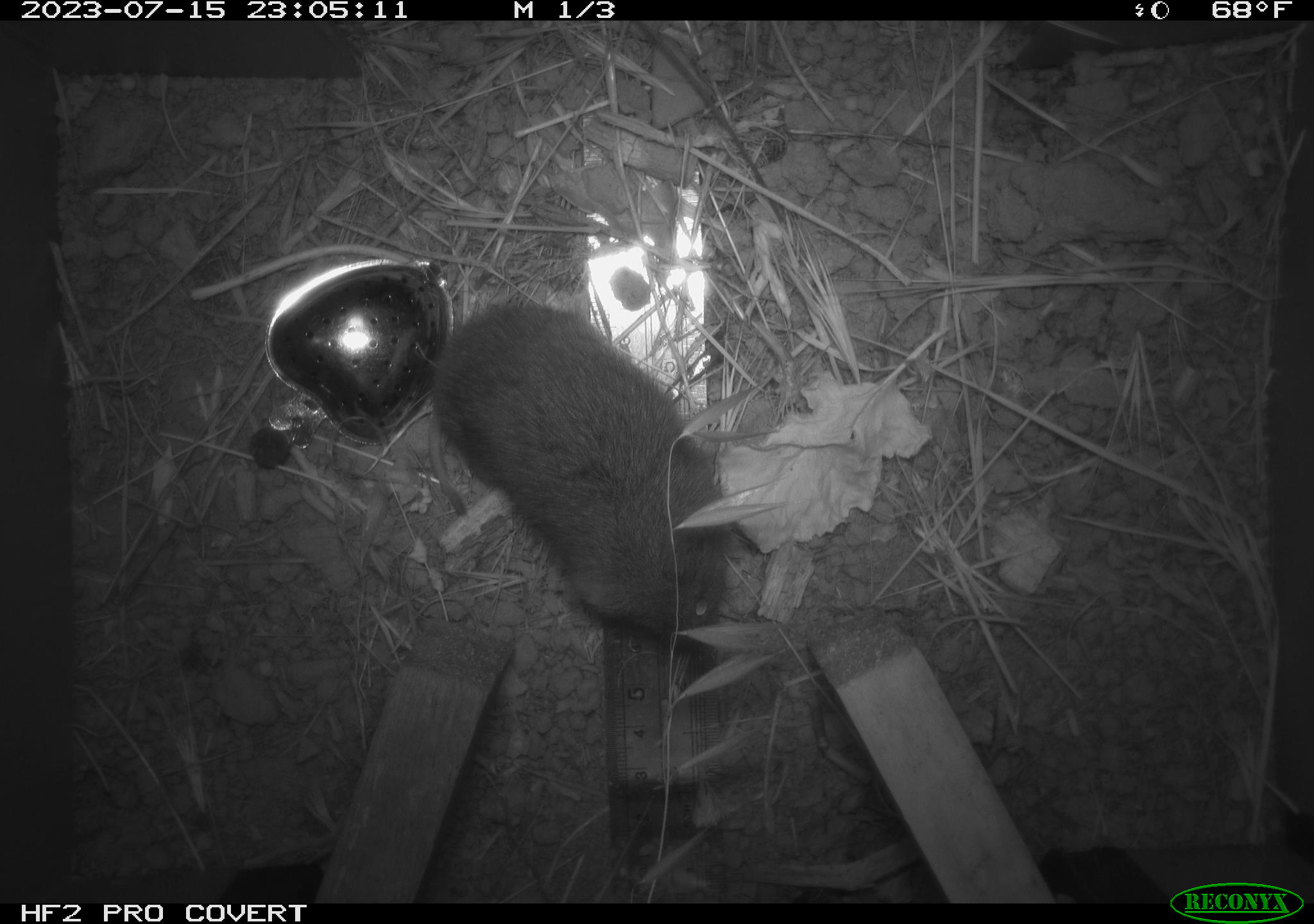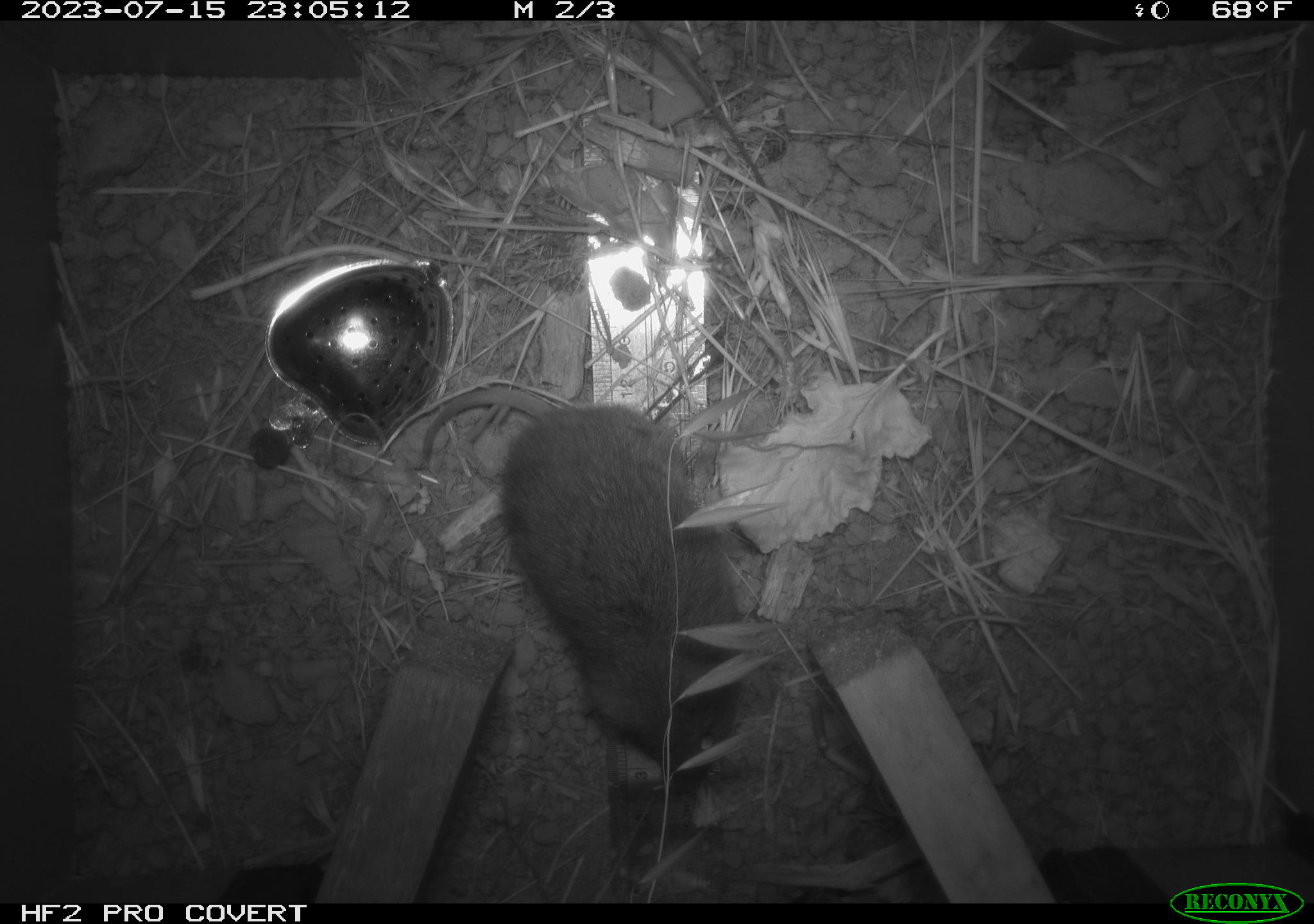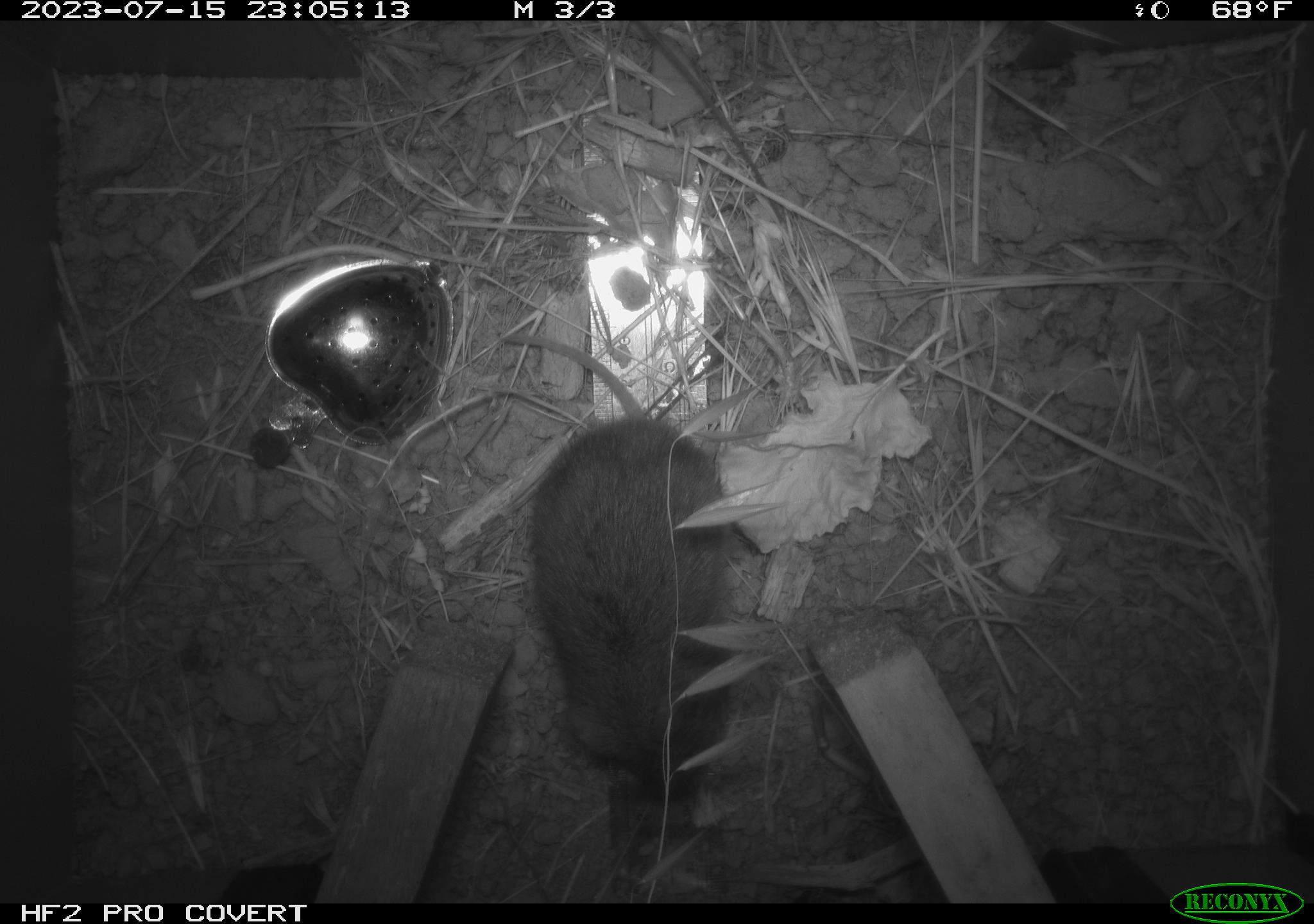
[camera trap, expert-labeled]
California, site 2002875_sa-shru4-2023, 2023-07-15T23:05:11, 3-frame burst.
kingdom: Animalia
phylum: Chordata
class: Mammalia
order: Rodentia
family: Cricetidae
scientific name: Arvicolinae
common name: voles, lemmings, and muskrats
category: arvicolinae subfamily